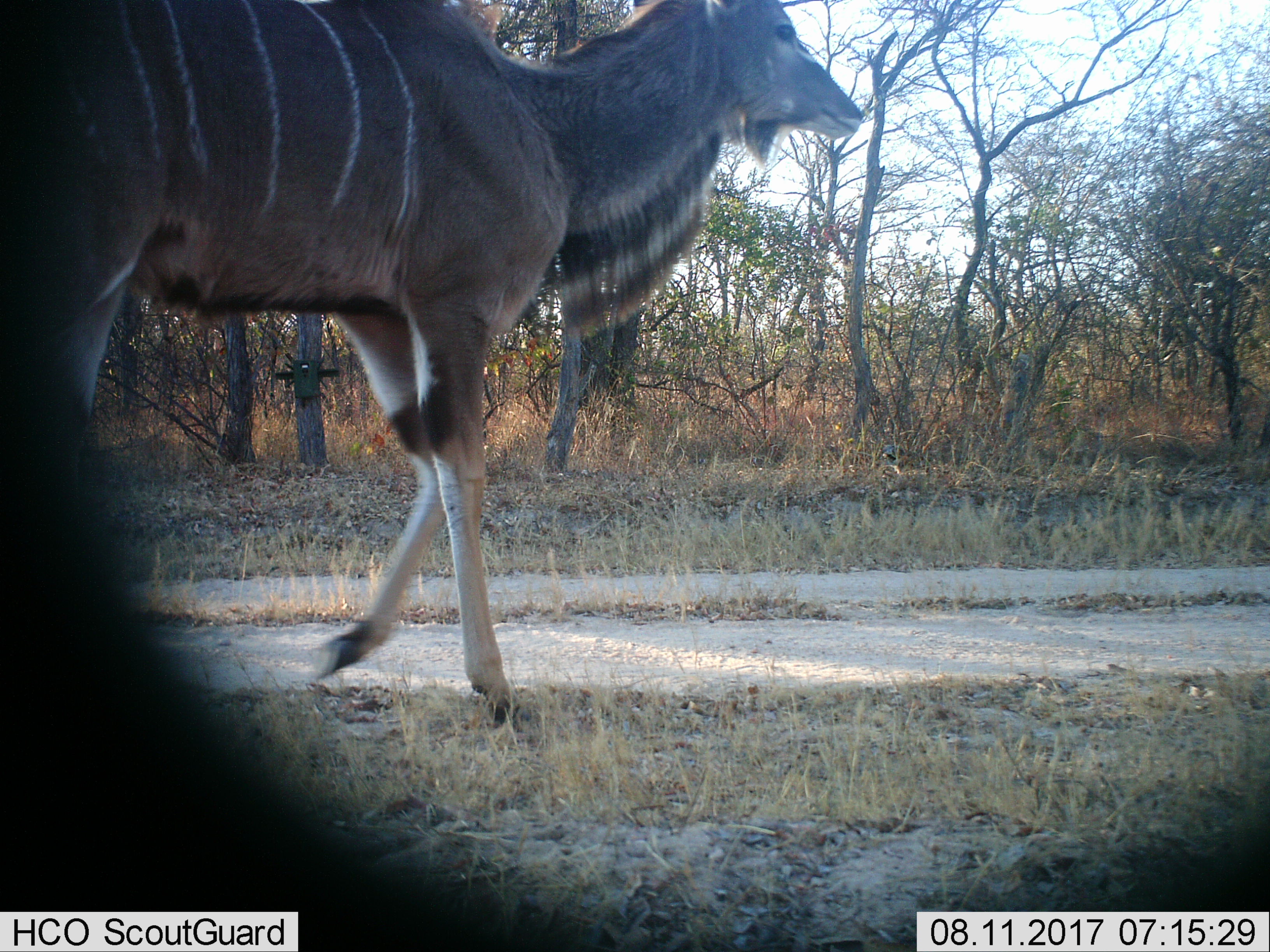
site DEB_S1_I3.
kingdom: Animalia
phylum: Chordata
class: Mammalia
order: Artiodactyla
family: Bovidae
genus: Tragelaphus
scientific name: Tragelaphus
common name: kudu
Kudu (Tragelaphus), count 1. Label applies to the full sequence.